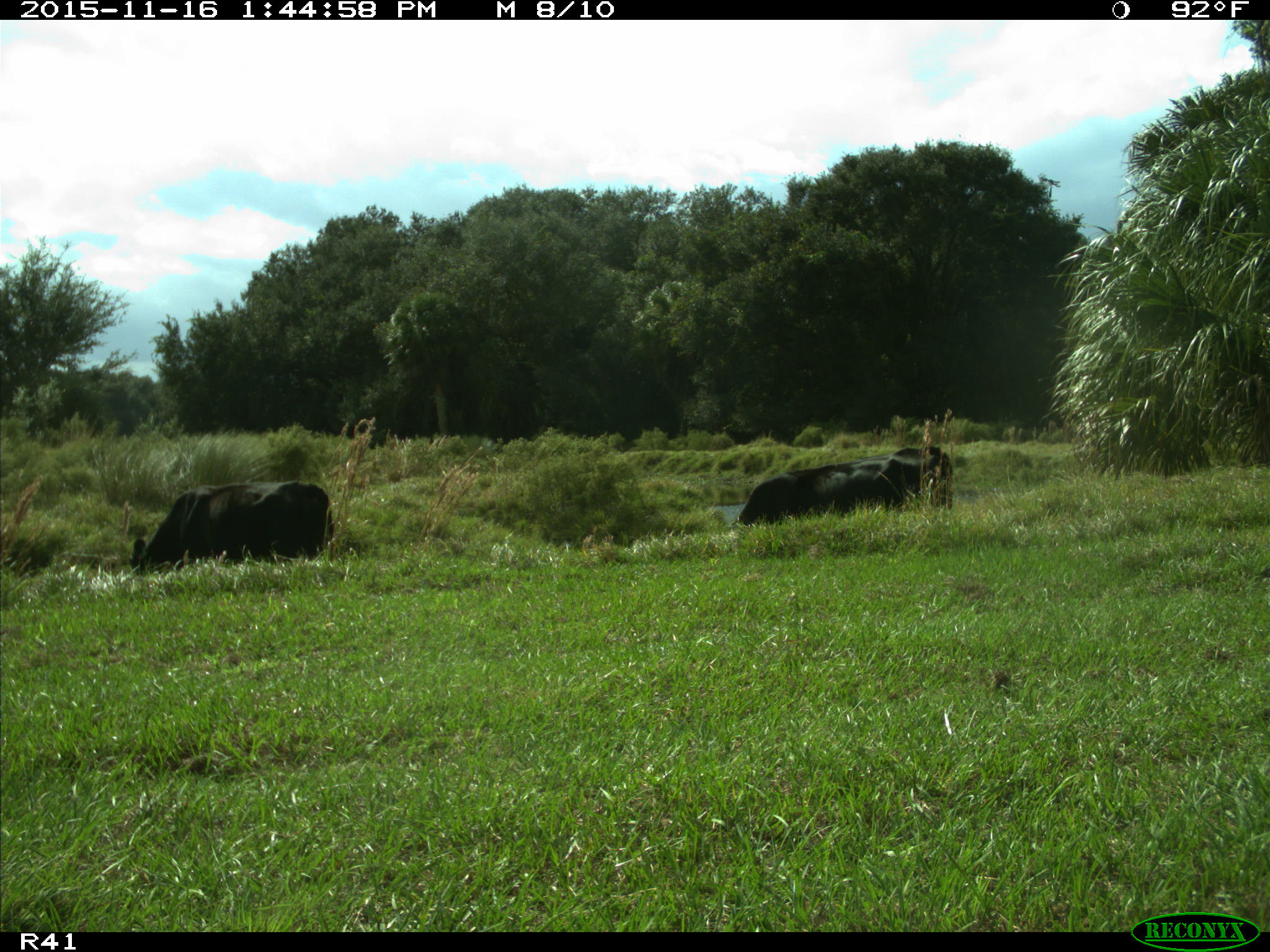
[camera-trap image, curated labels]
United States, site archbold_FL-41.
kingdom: Animalia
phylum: Chordata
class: Mammalia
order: Artiodactyla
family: Bovidae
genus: Bos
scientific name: Bos taurus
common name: domestic cow